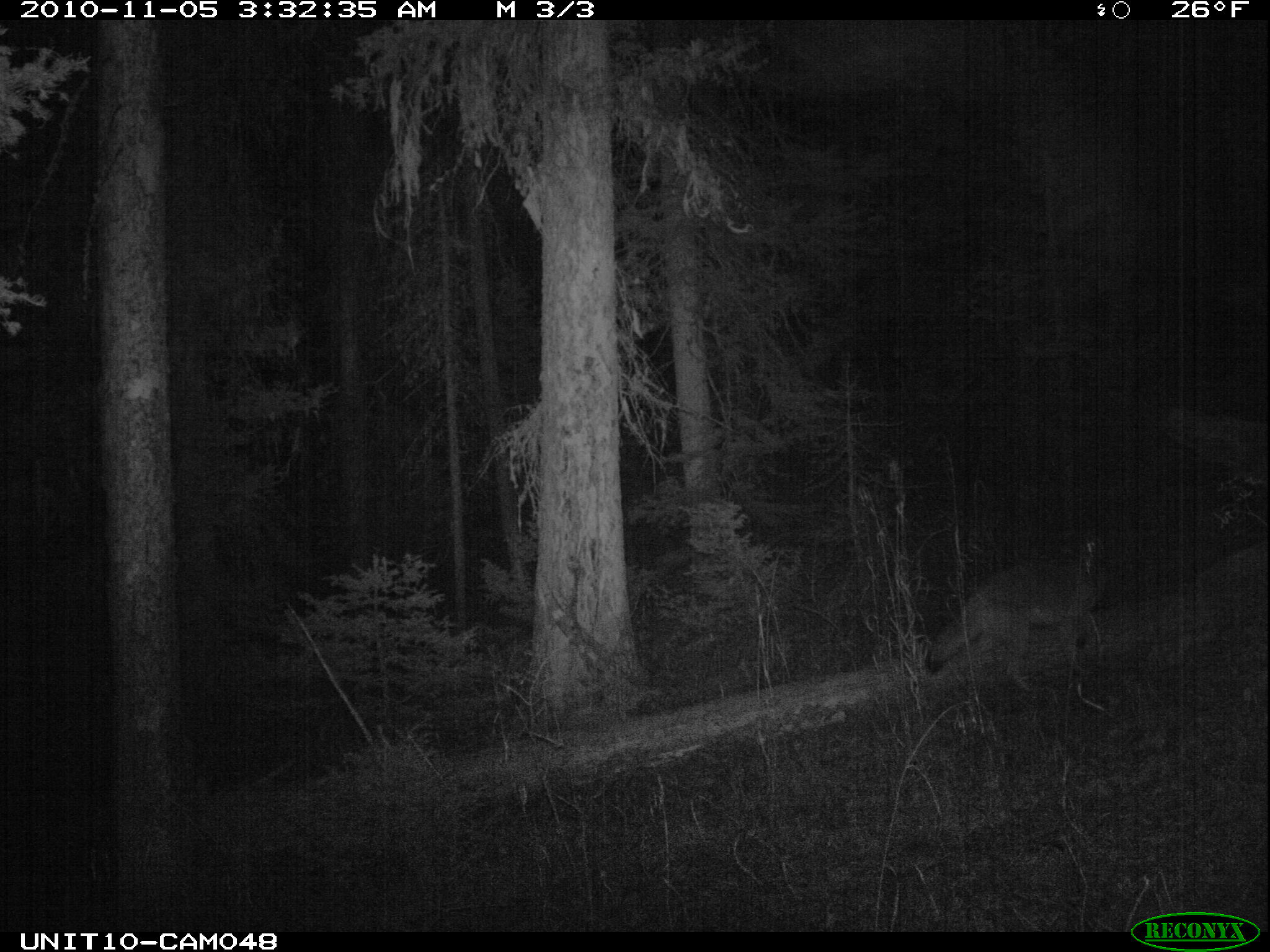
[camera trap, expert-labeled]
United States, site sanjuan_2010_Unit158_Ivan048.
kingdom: Animalia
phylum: Chordata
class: Mammalia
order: Carnivora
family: Canidae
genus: Canis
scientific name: Canis latrans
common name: coyote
Canis latrans (coyote).